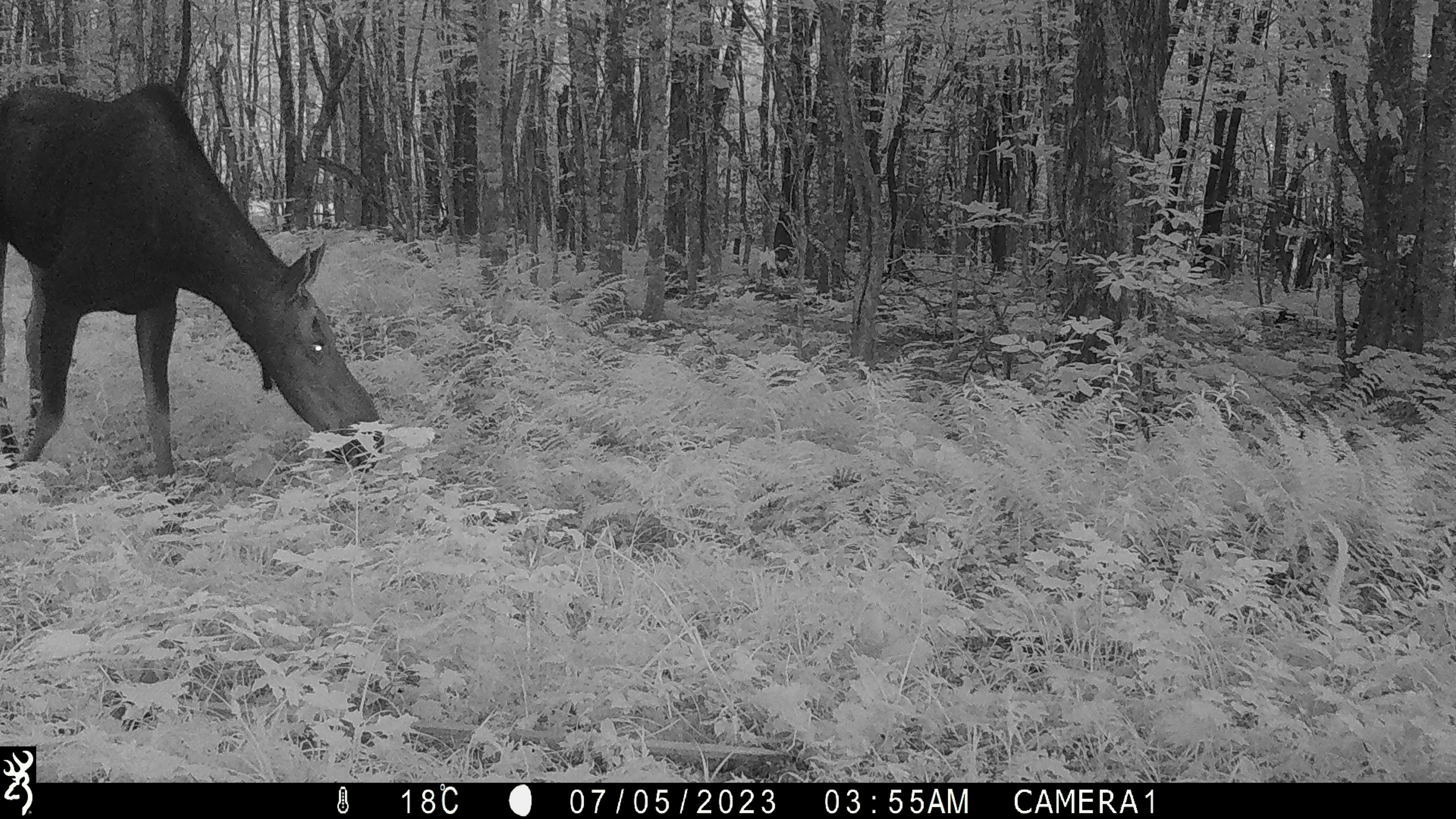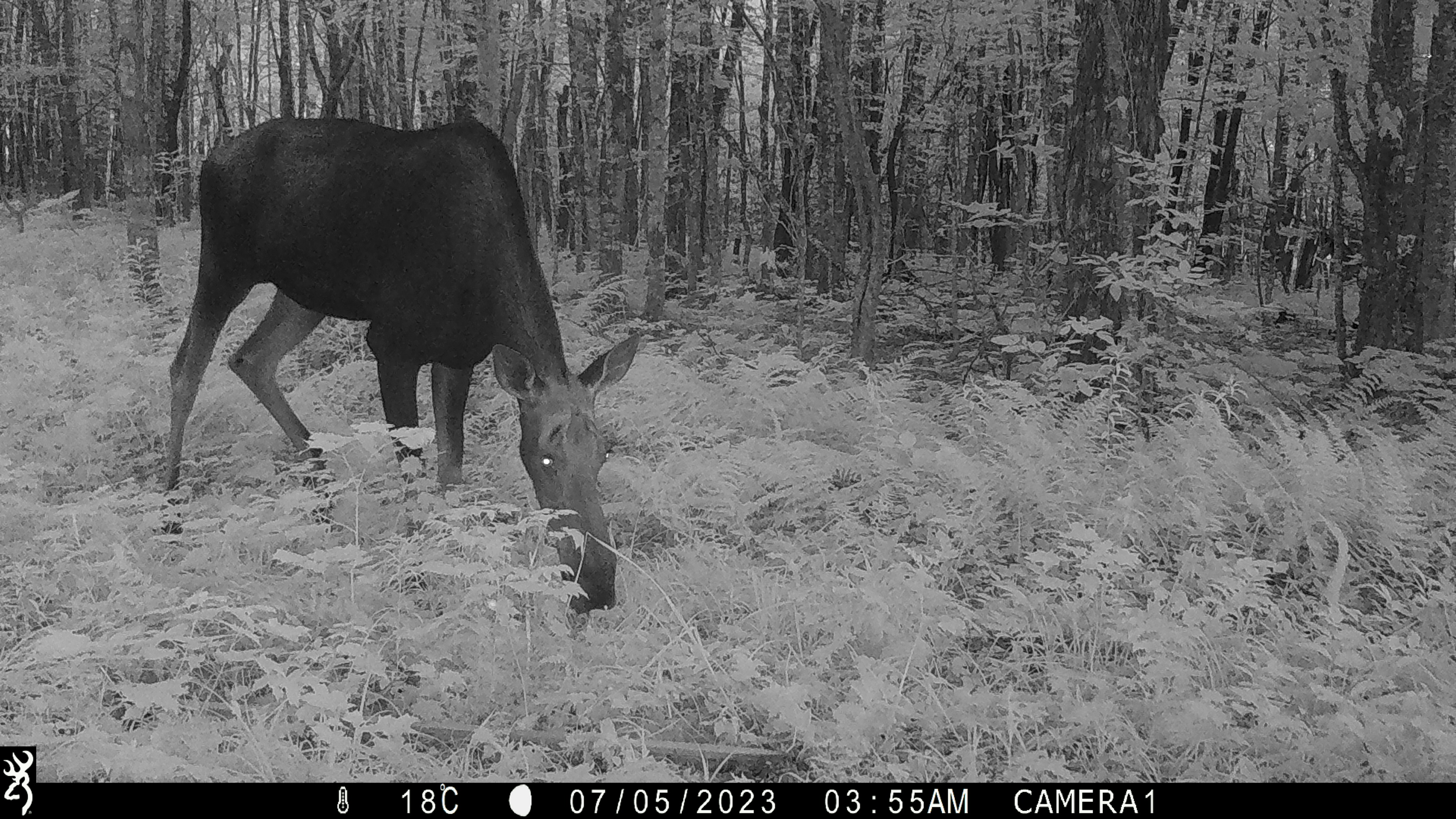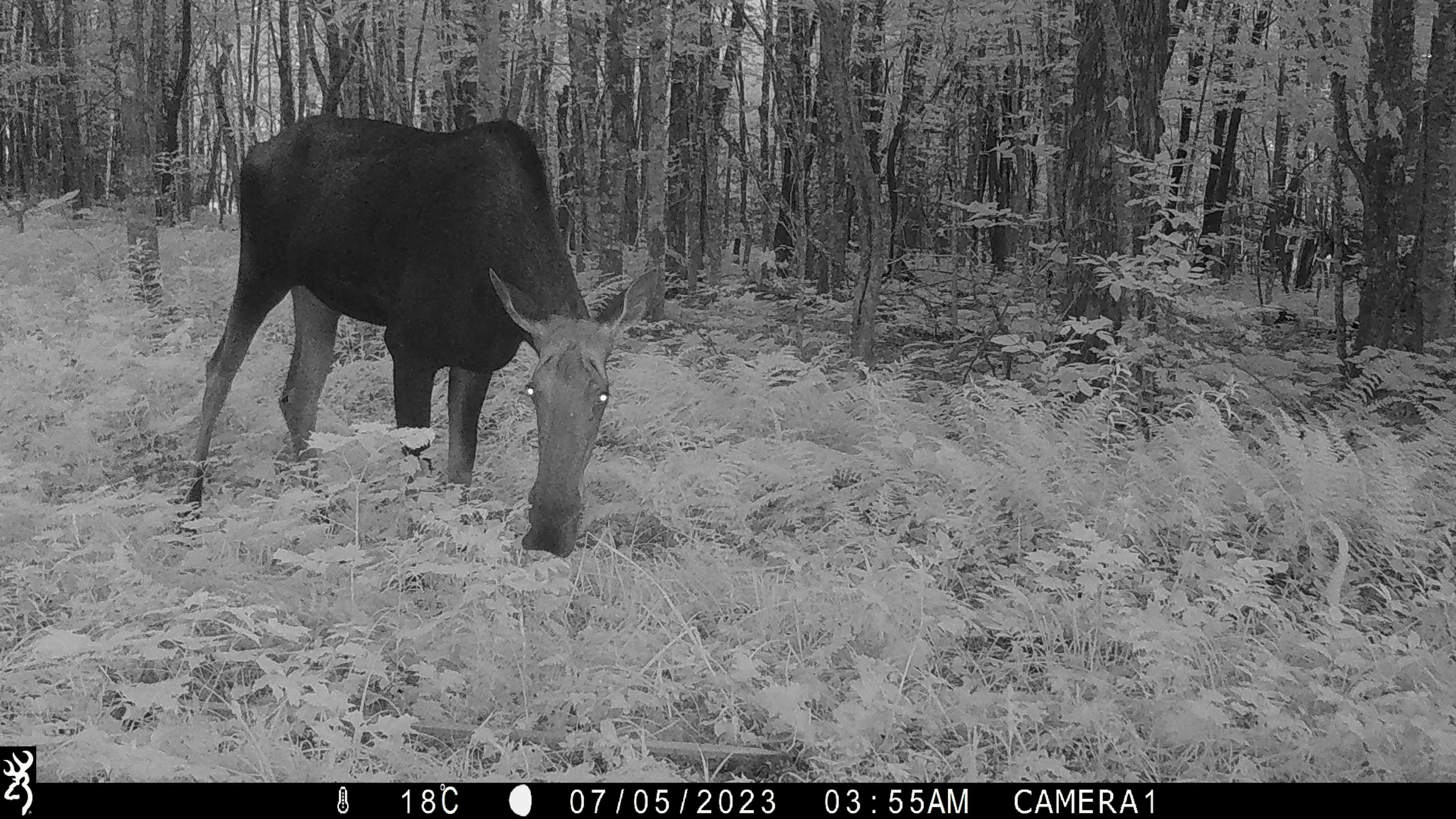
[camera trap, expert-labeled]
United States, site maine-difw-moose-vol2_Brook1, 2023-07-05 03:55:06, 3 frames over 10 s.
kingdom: Animalia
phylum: Chordata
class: Mammalia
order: Artiodactyla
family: Cervidae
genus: Alces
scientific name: Alces alces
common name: moose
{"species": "moose (Alces alces)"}